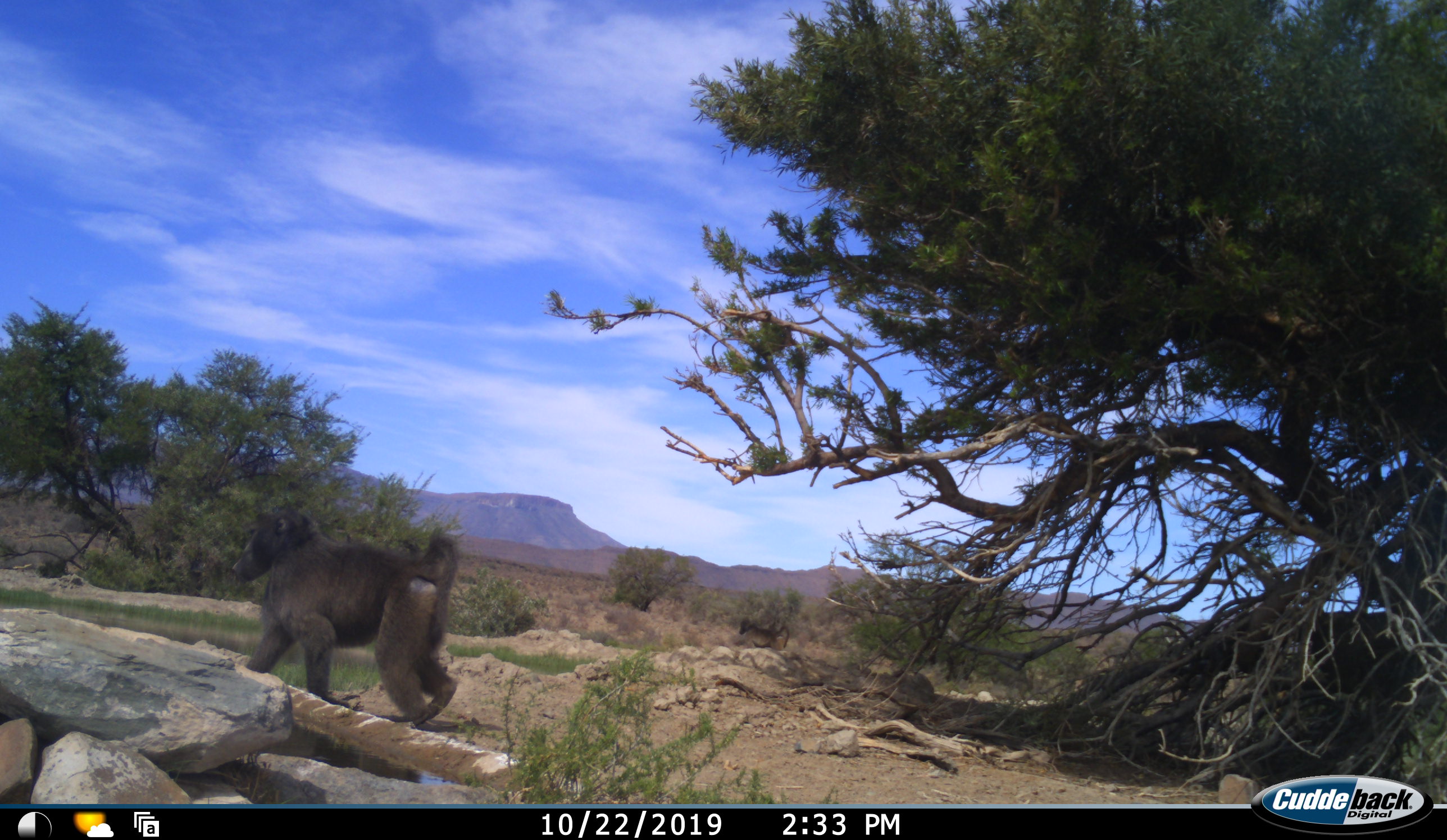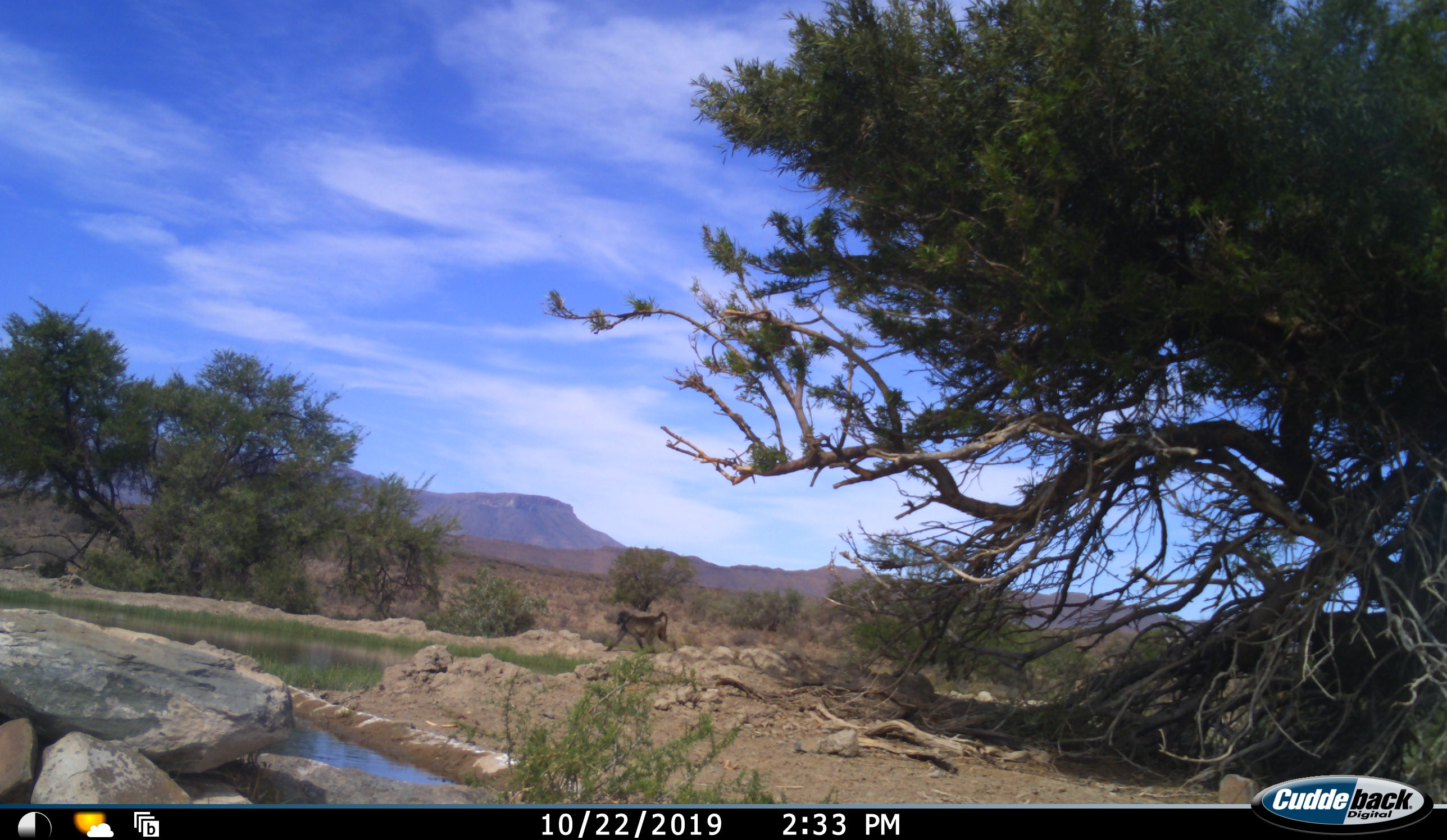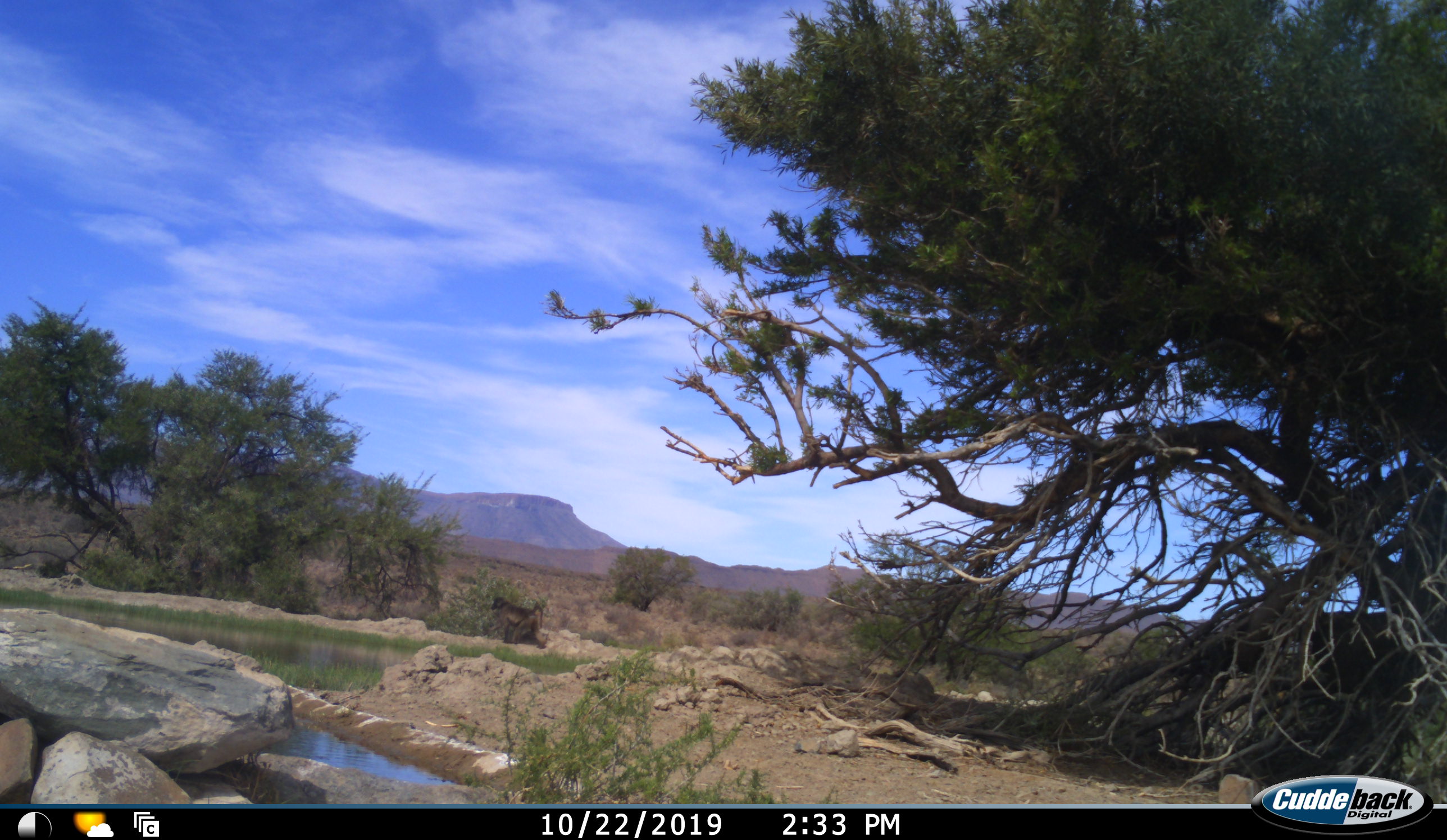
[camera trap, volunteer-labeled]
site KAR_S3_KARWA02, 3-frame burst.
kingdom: Animalia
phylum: Chordata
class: Mammalia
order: Primates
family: Cercopithecidae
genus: Papio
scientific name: Papio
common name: baboon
Baboon (Papio), count 2. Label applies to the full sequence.